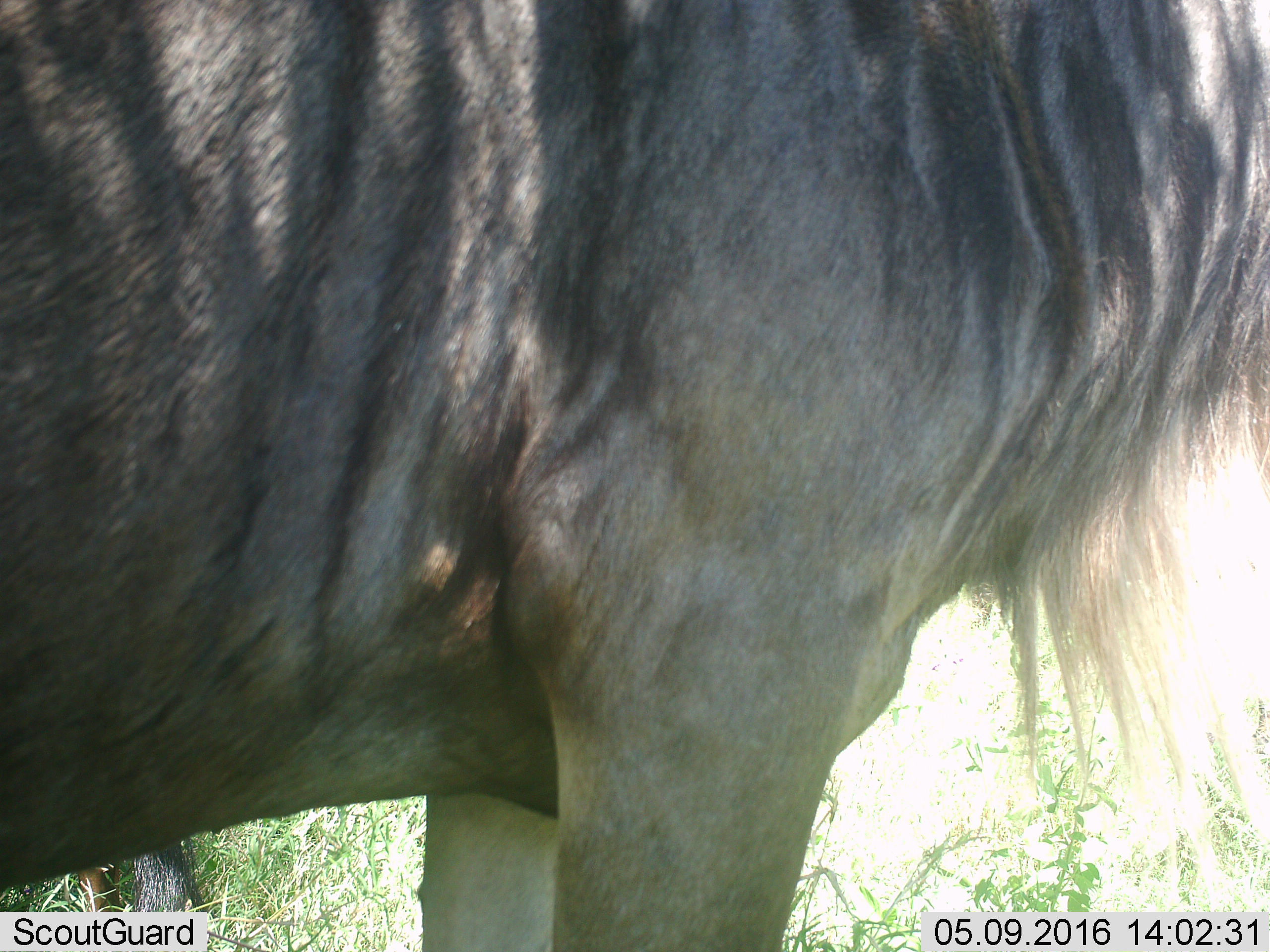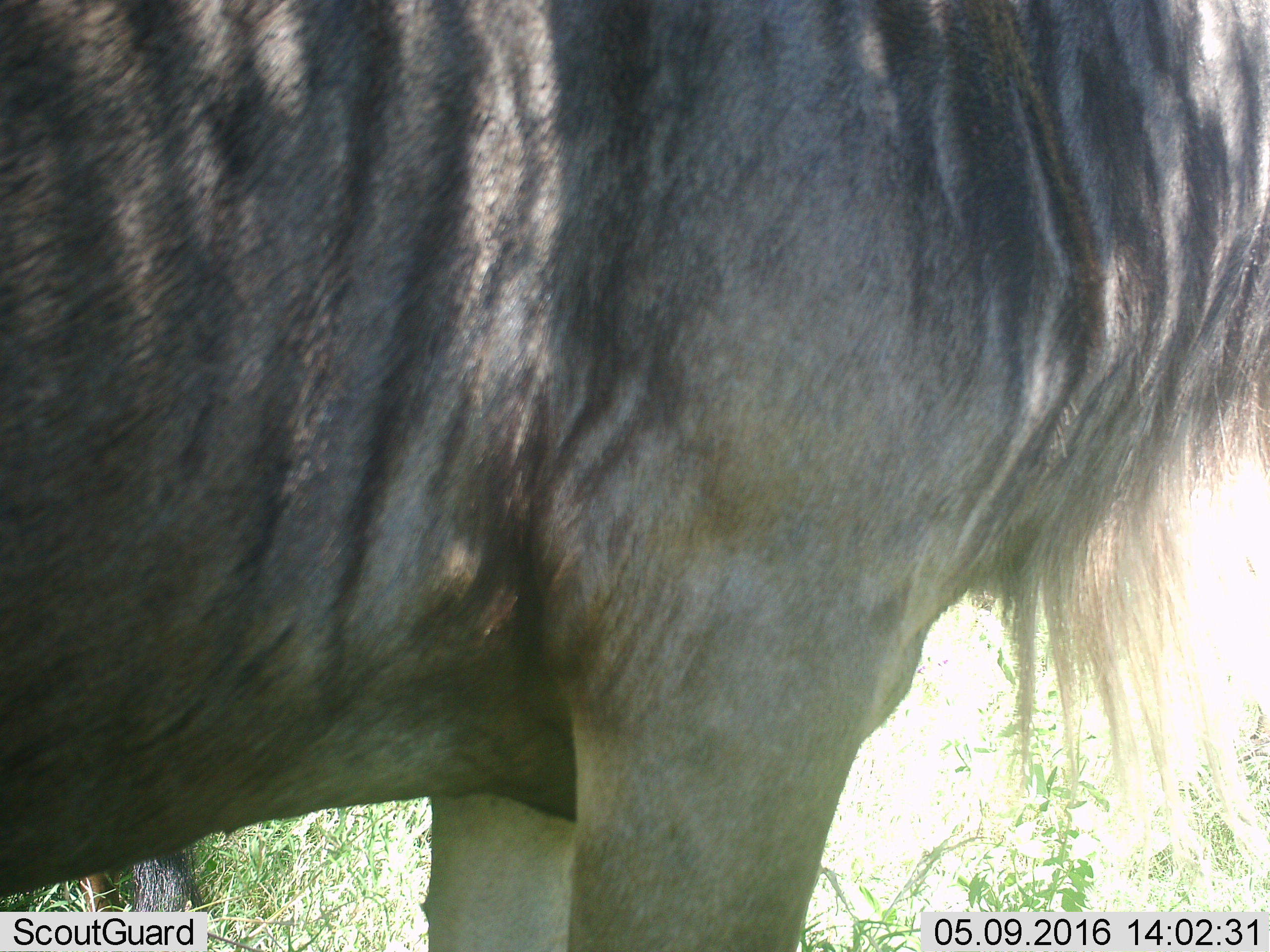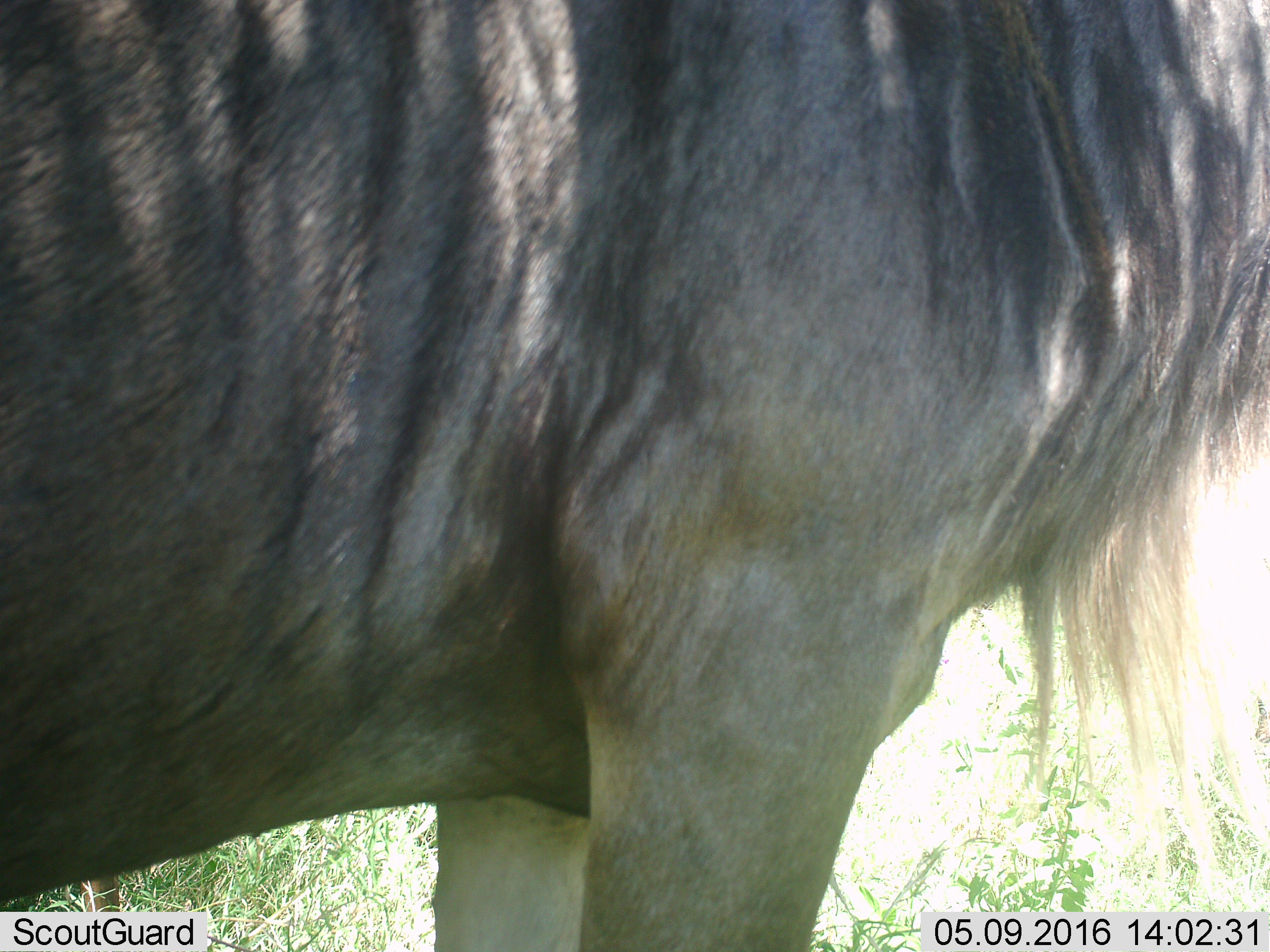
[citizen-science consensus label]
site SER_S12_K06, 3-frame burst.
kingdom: Animalia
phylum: Chordata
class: Mammalia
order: Artiodactyla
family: Bovidae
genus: Connochaetes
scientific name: Connochaetes taurinus taurinus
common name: blue wildebeest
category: wildebeestblue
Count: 2.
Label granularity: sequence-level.